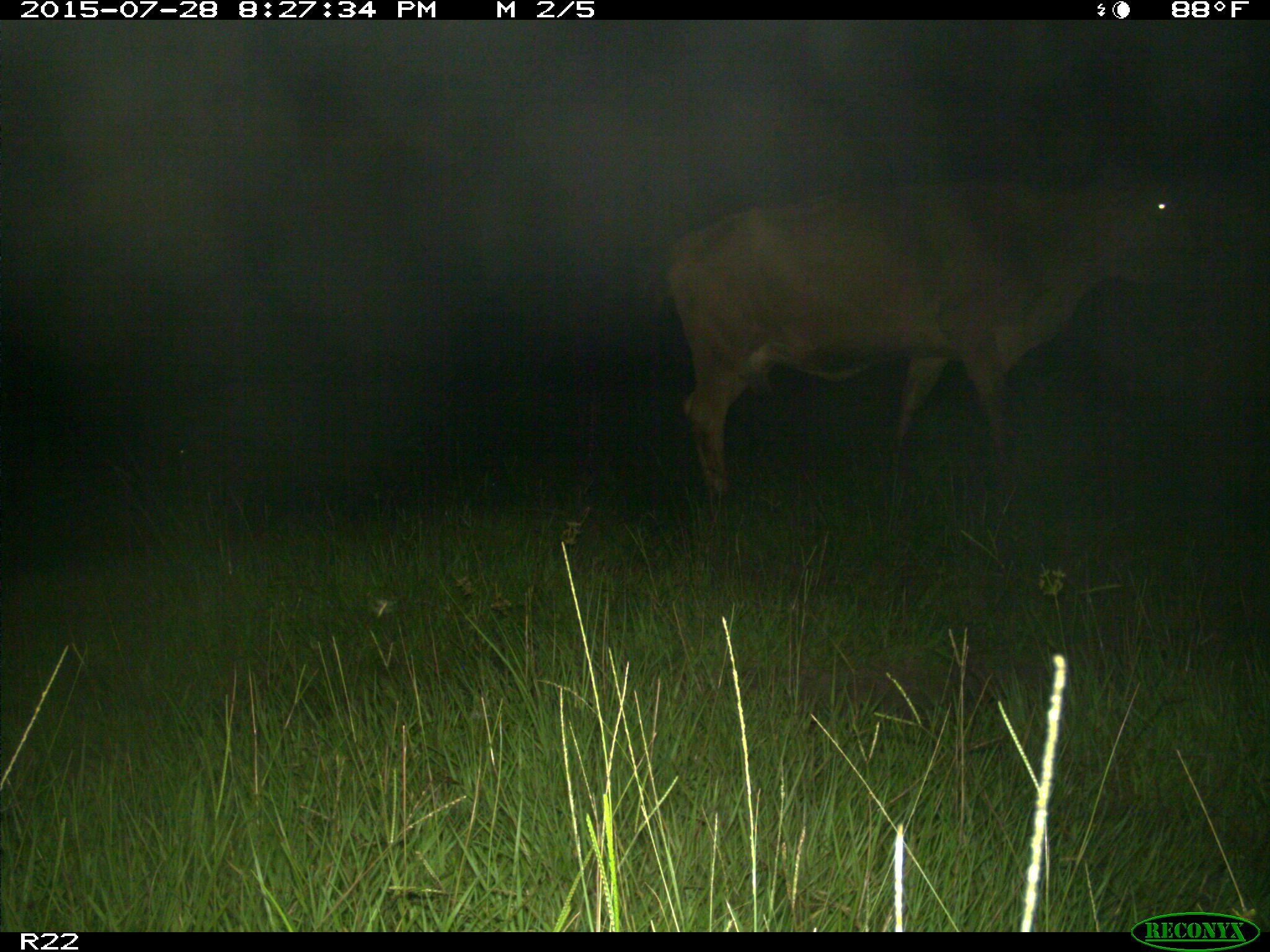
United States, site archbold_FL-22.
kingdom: Animalia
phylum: Chordata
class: Mammalia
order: Artiodactyla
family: Bovidae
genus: Bos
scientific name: Bos taurus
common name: domestic cow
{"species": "Bos taurus (domestic cow)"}